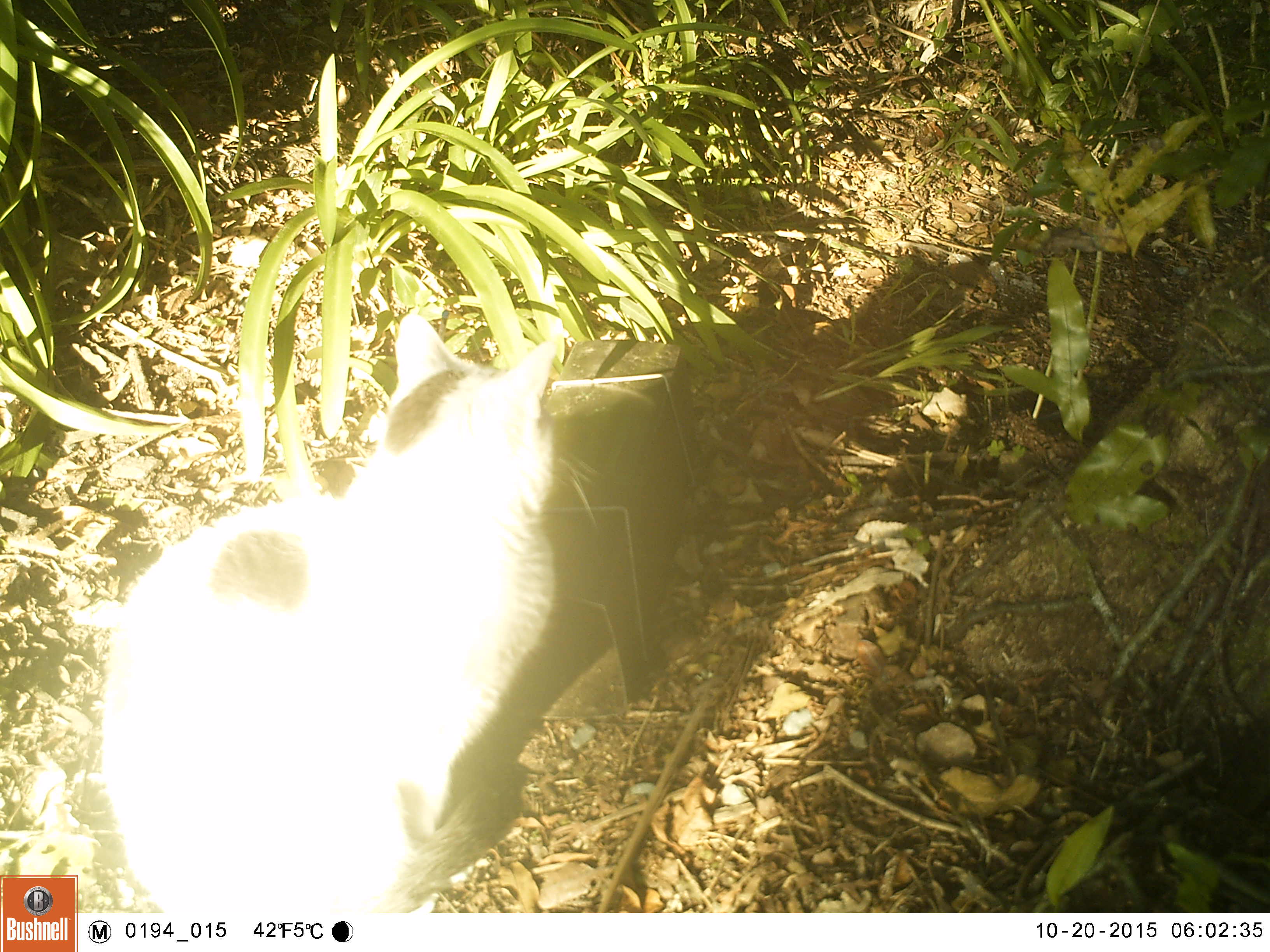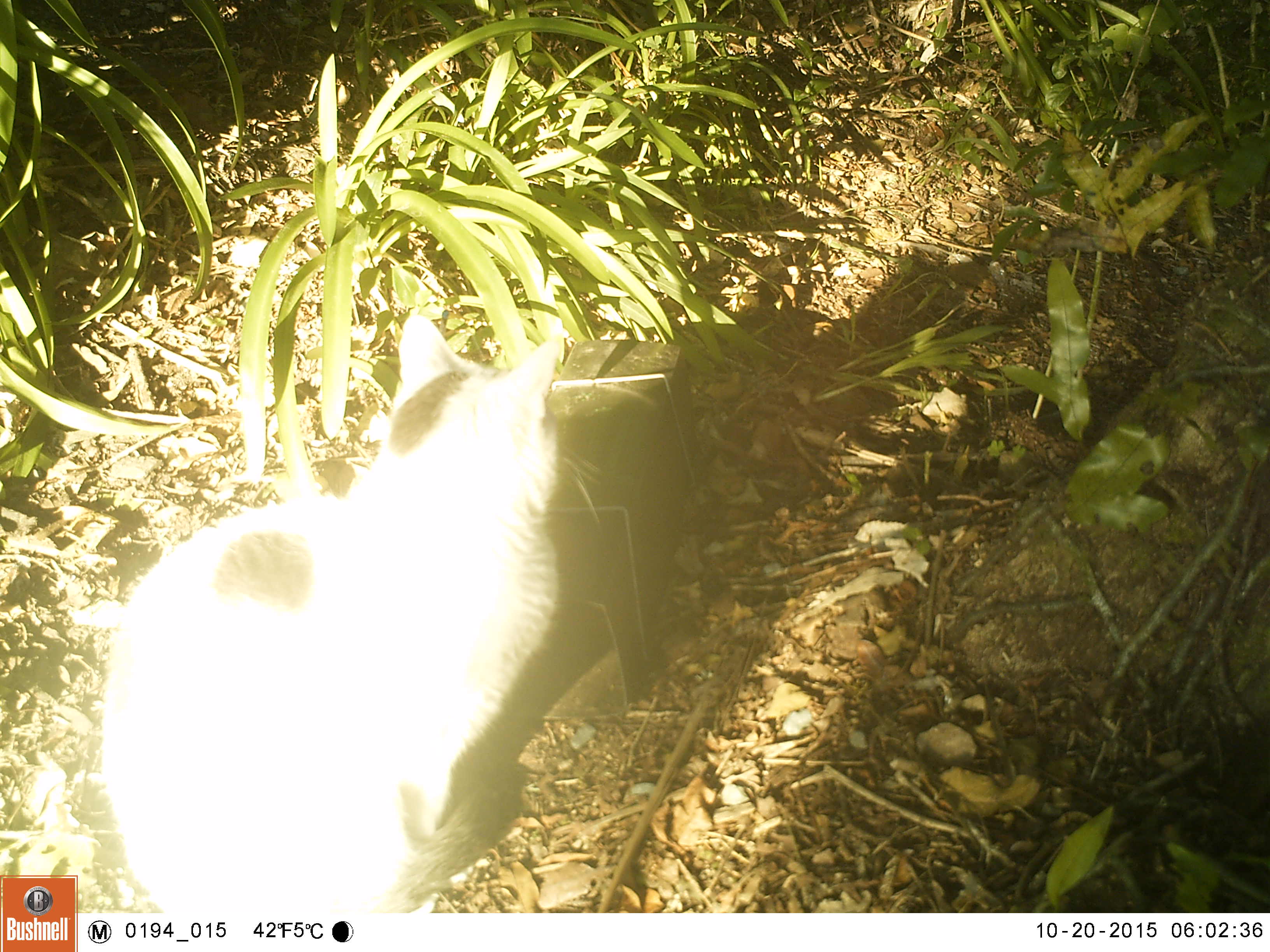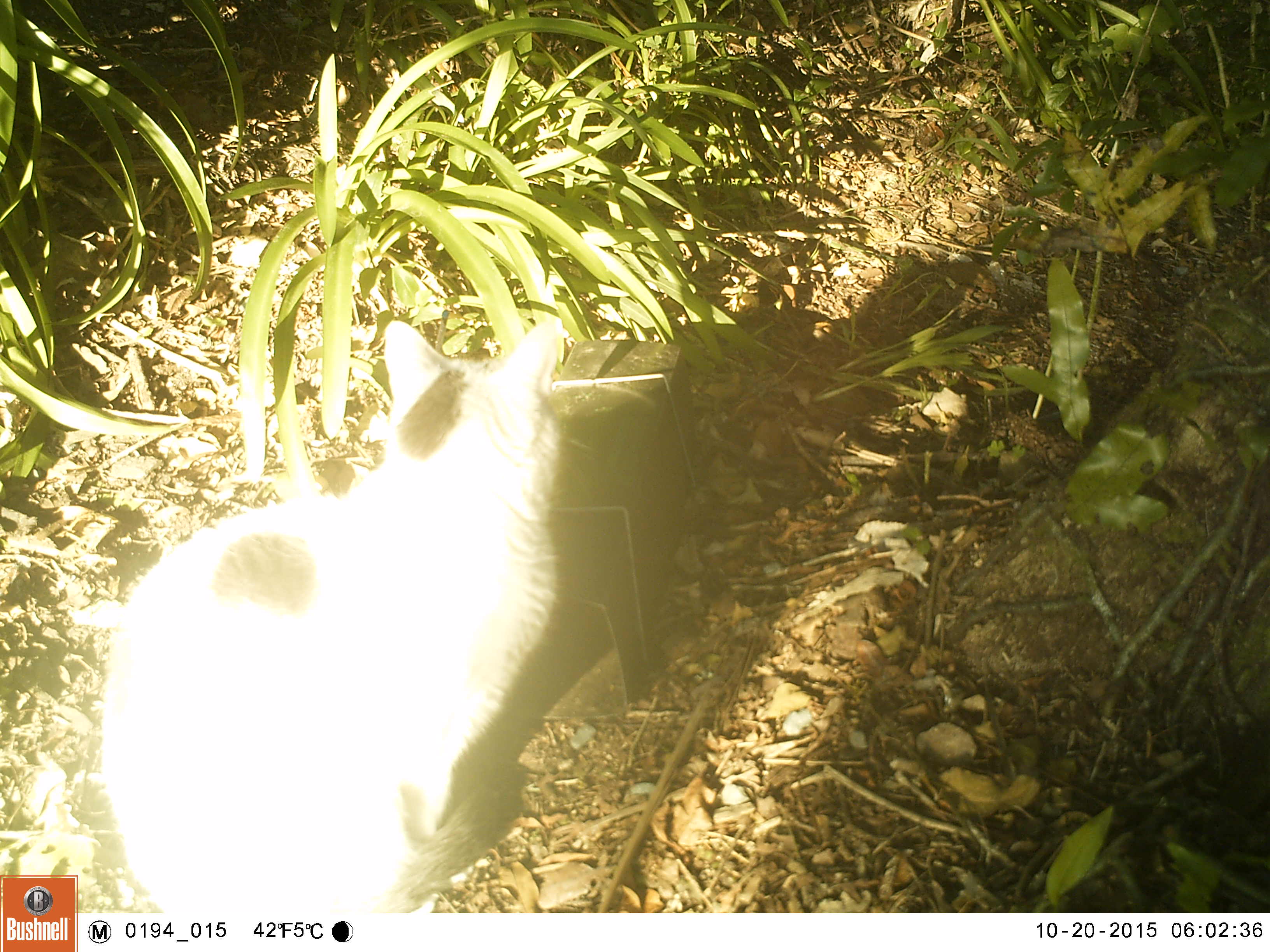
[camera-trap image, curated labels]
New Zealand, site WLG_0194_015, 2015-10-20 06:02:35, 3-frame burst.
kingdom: Animalia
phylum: Chordata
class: Mammalia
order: Carnivora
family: Felidae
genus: Felis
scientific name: Felis catus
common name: domestic cat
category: cat